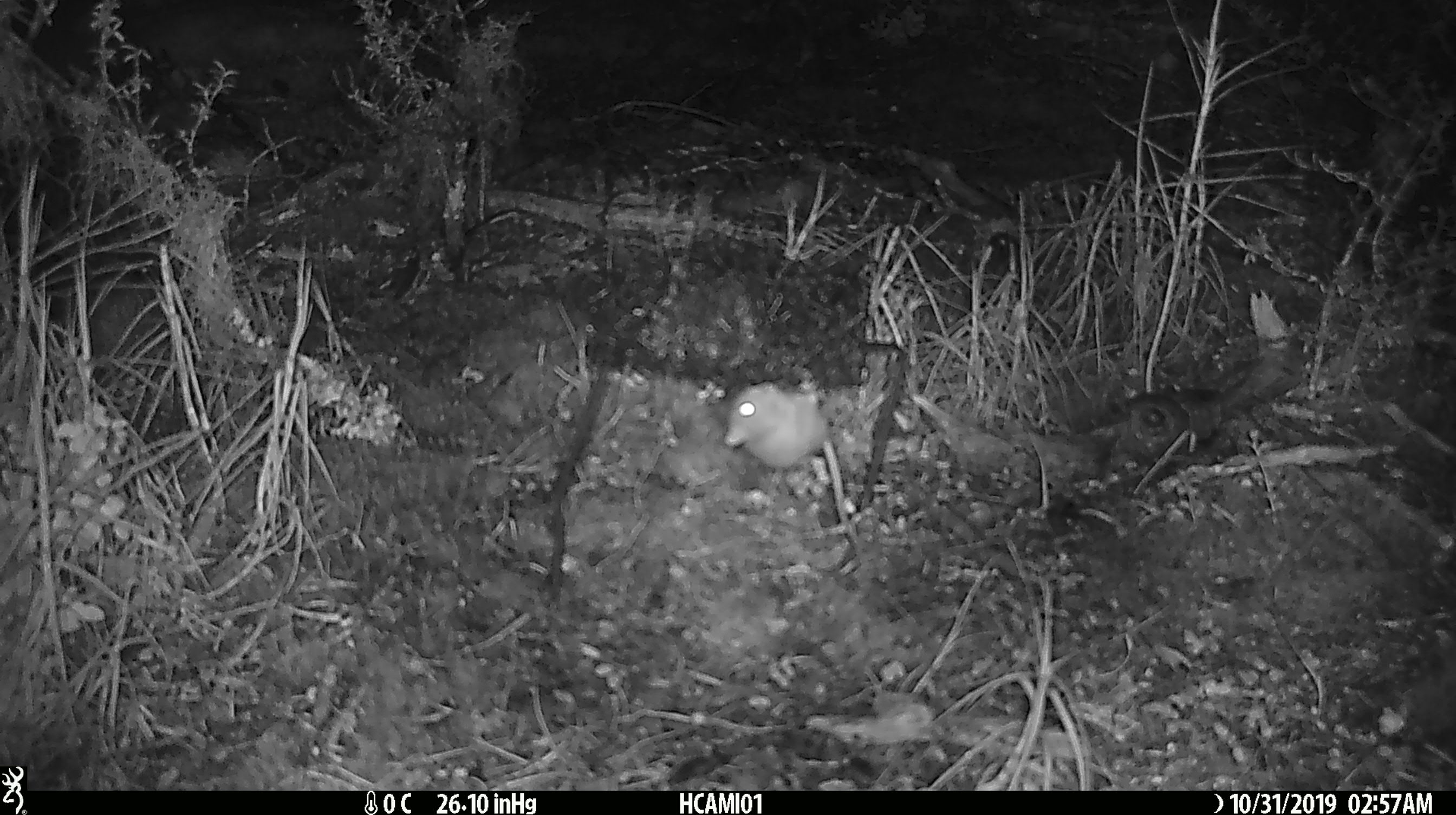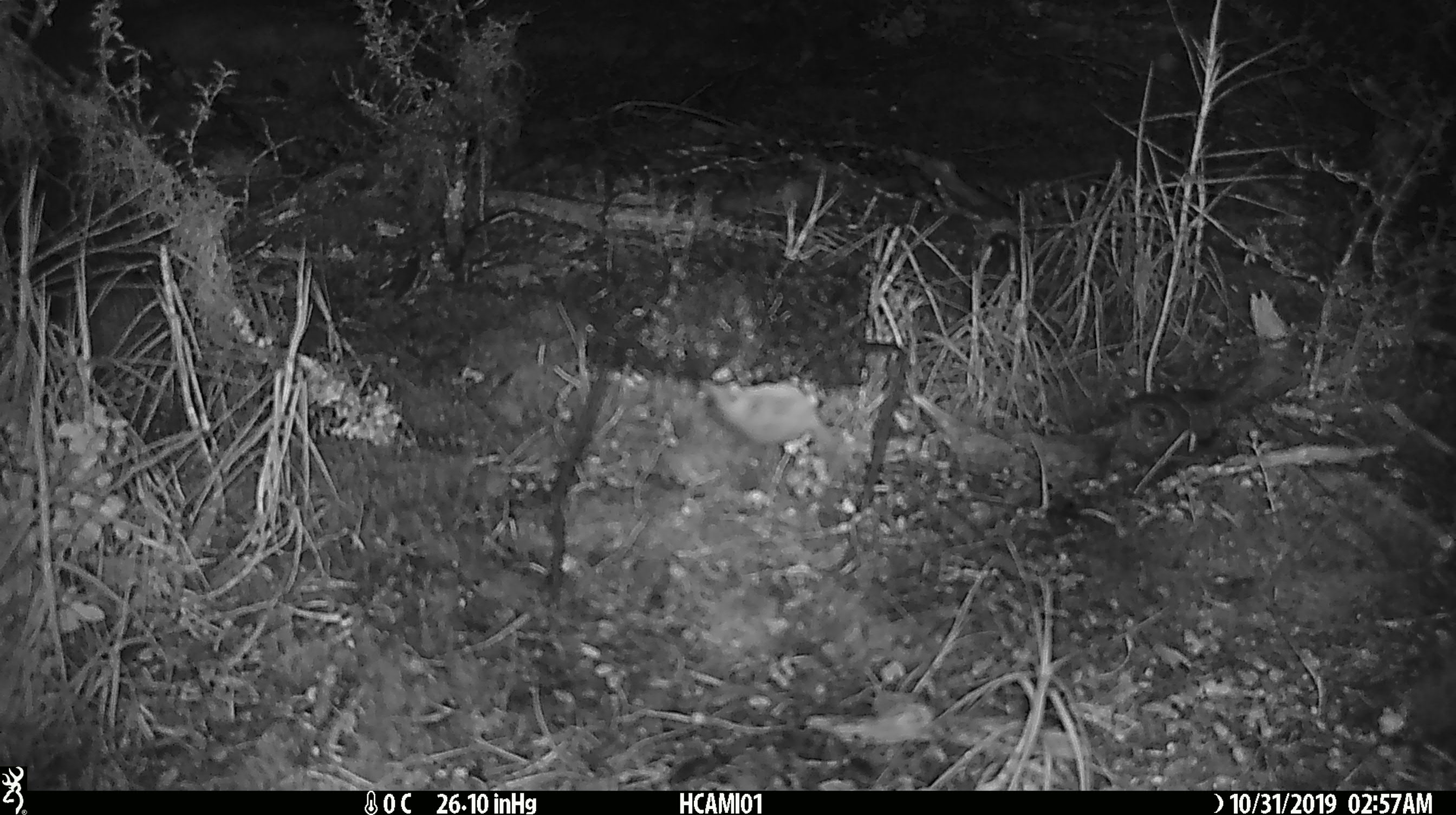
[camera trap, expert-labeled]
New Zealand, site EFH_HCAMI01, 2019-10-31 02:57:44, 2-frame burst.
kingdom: Animalia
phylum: Chordata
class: Mammalia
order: Rodentia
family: Muridae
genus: Mus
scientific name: Mus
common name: mouse